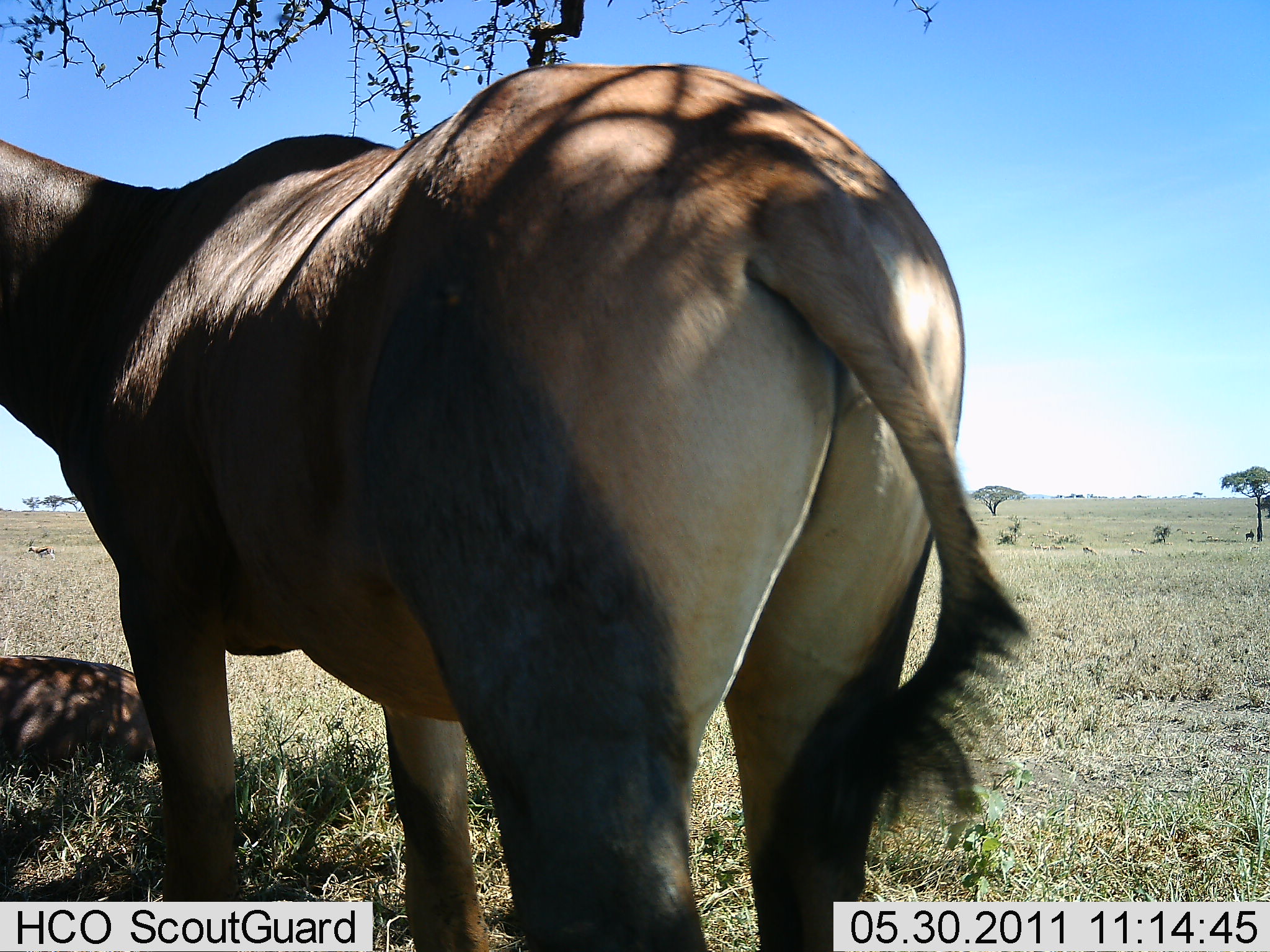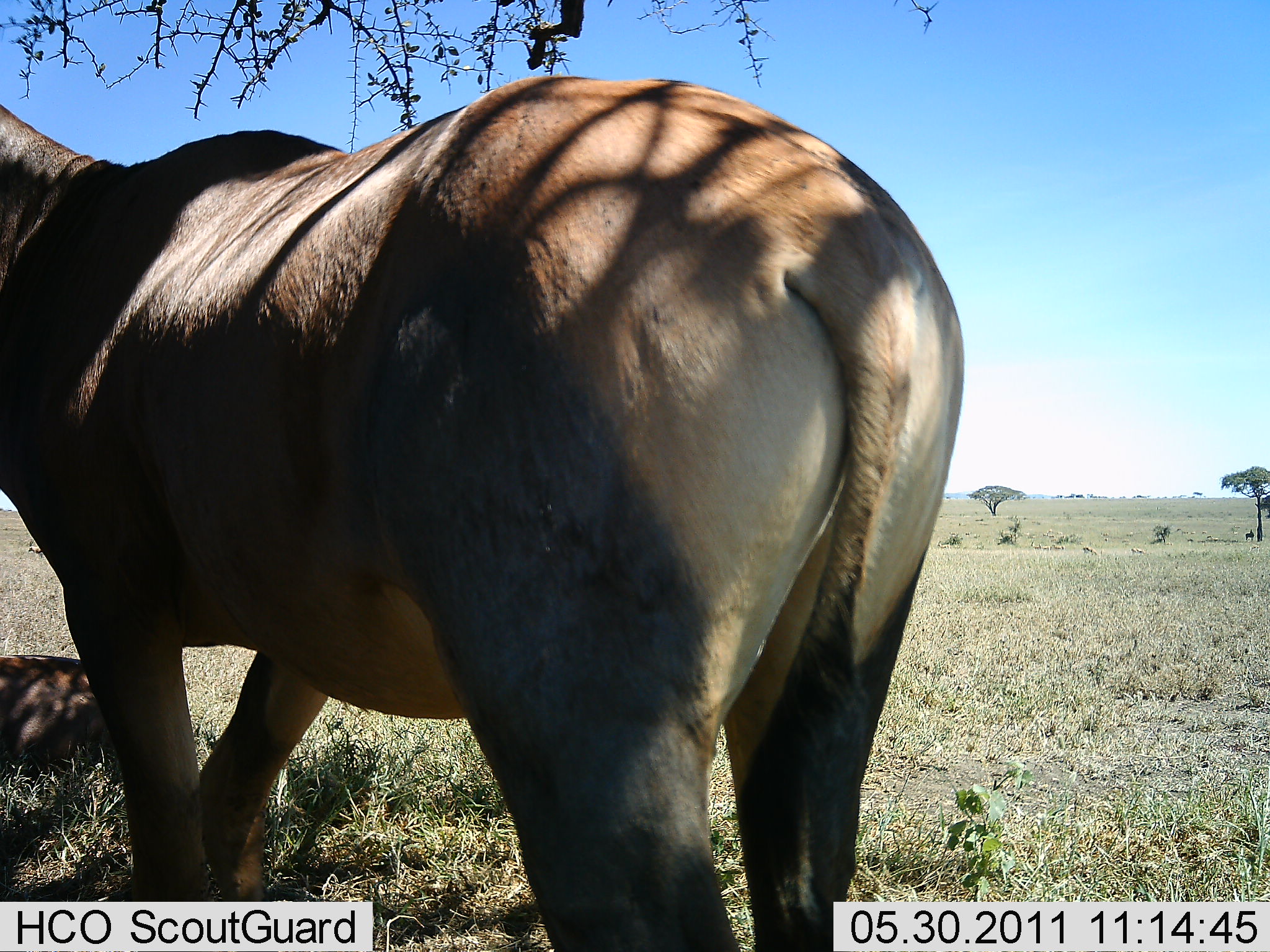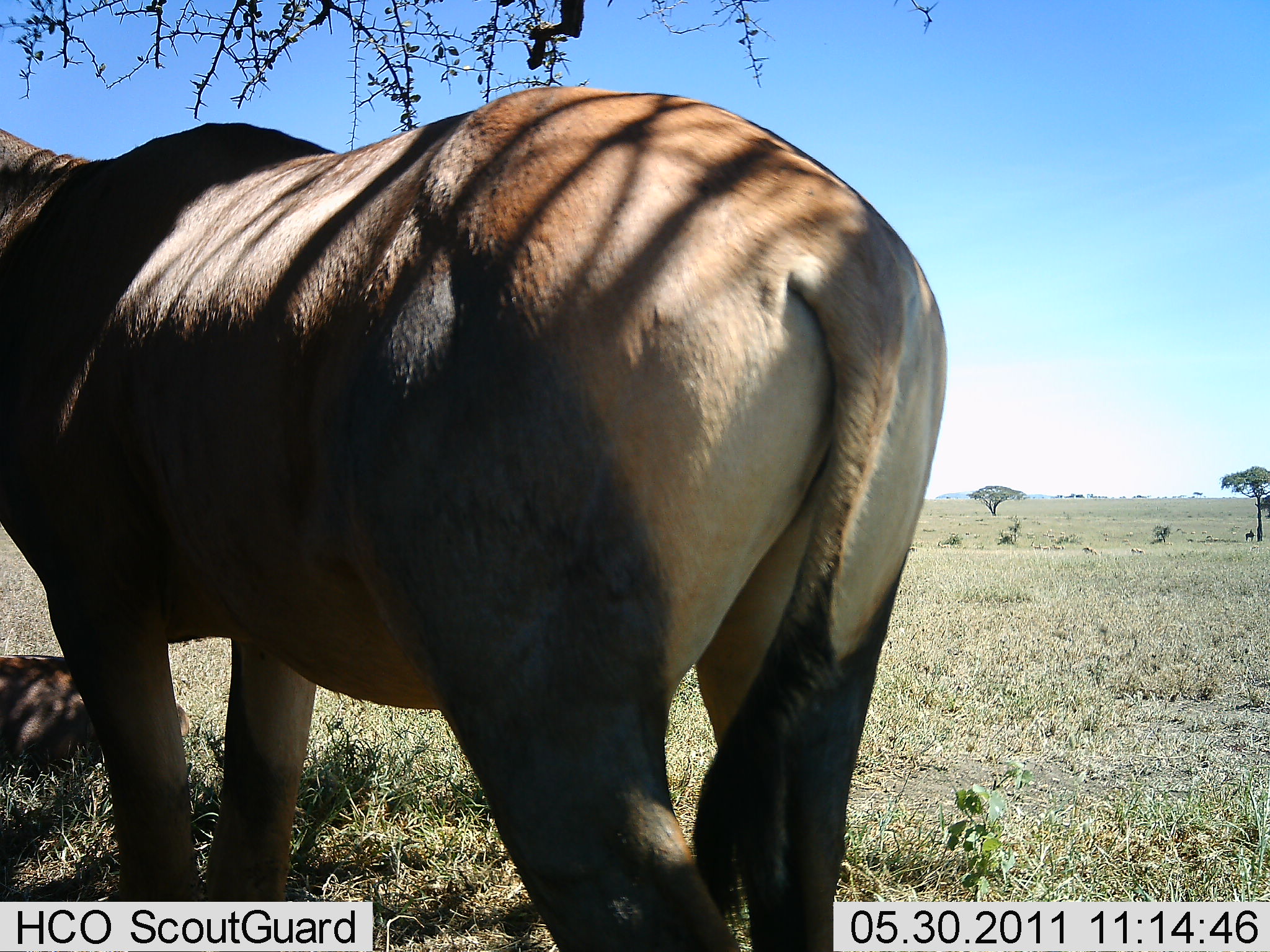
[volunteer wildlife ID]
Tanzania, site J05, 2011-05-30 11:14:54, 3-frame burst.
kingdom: Animalia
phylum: Chordata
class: Mammalia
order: Artiodactyla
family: Bovidae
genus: Damaliscus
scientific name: Damaliscus lunatus jimela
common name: topi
Topi (Damaliscus lunatus jimela), count 1. Behavior (volunteer vote fractions): standing 100%, resting 40%, moving 0%, interacting 0%. Young present (vote fraction): 0%. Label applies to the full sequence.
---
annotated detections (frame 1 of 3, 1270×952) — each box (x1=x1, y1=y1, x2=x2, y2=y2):
animal: (x1=0, y1=62, x2=1034, y2=821); (x1=0, y1=652, x2=161, y2=781)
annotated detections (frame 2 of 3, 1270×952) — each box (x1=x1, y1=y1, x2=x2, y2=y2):
animal: (x1=0, y1=73, x2=964, y2=951); (x1=0, y1=652, x2=108, y2=781)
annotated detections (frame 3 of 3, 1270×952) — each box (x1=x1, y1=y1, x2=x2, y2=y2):
animal: (x1=0, y1=88, x2=946, y2=951); (x1=0, y1=652, x2=108, y2=781)